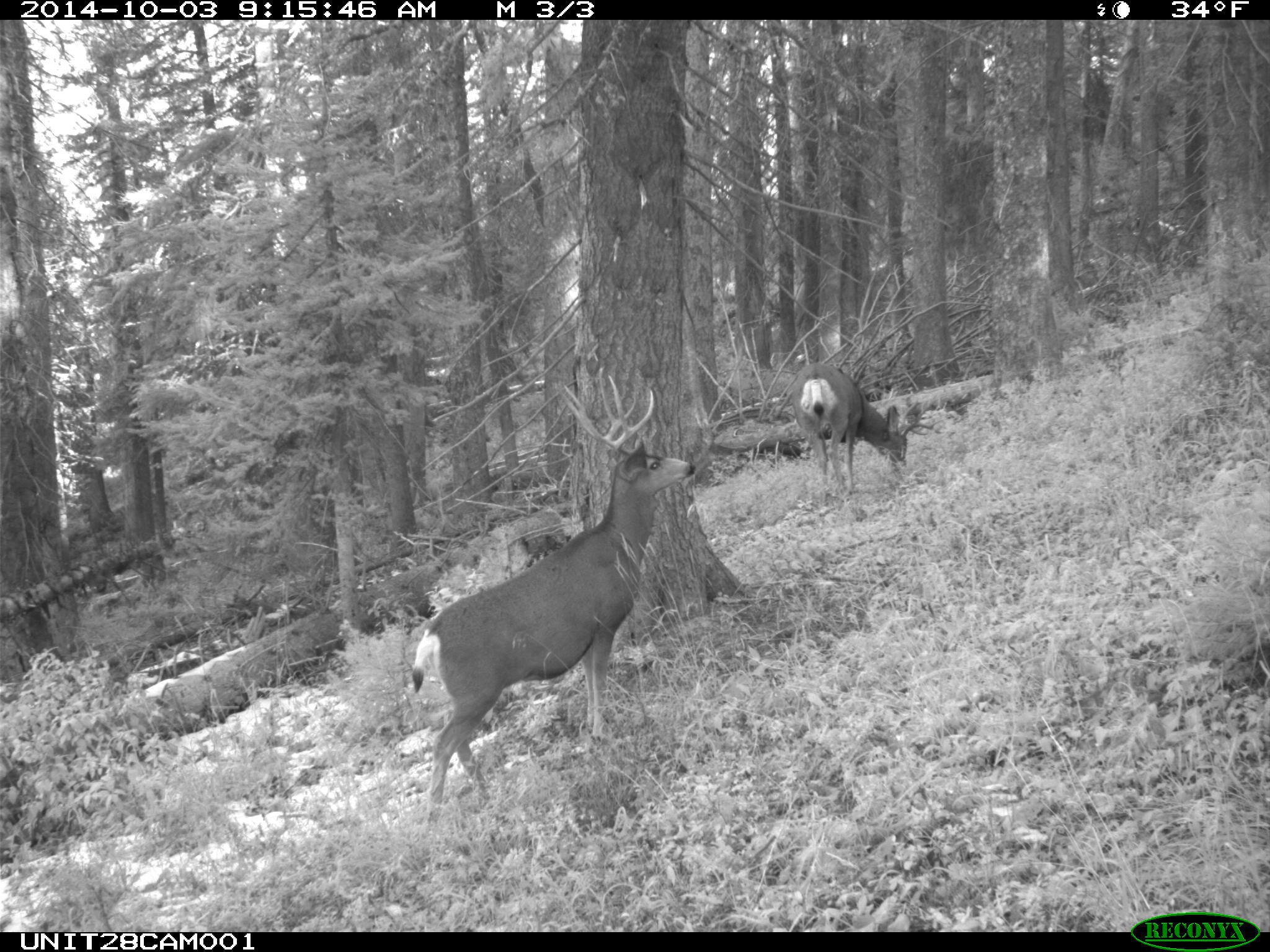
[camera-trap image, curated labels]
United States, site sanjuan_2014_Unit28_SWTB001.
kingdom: Animalia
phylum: Chordata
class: Mammalia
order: Artiodactyla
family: Cervidae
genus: Odocoileus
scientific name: Odocoileus hemionus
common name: mule deer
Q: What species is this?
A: Odocoileus hemionus (mule deer).